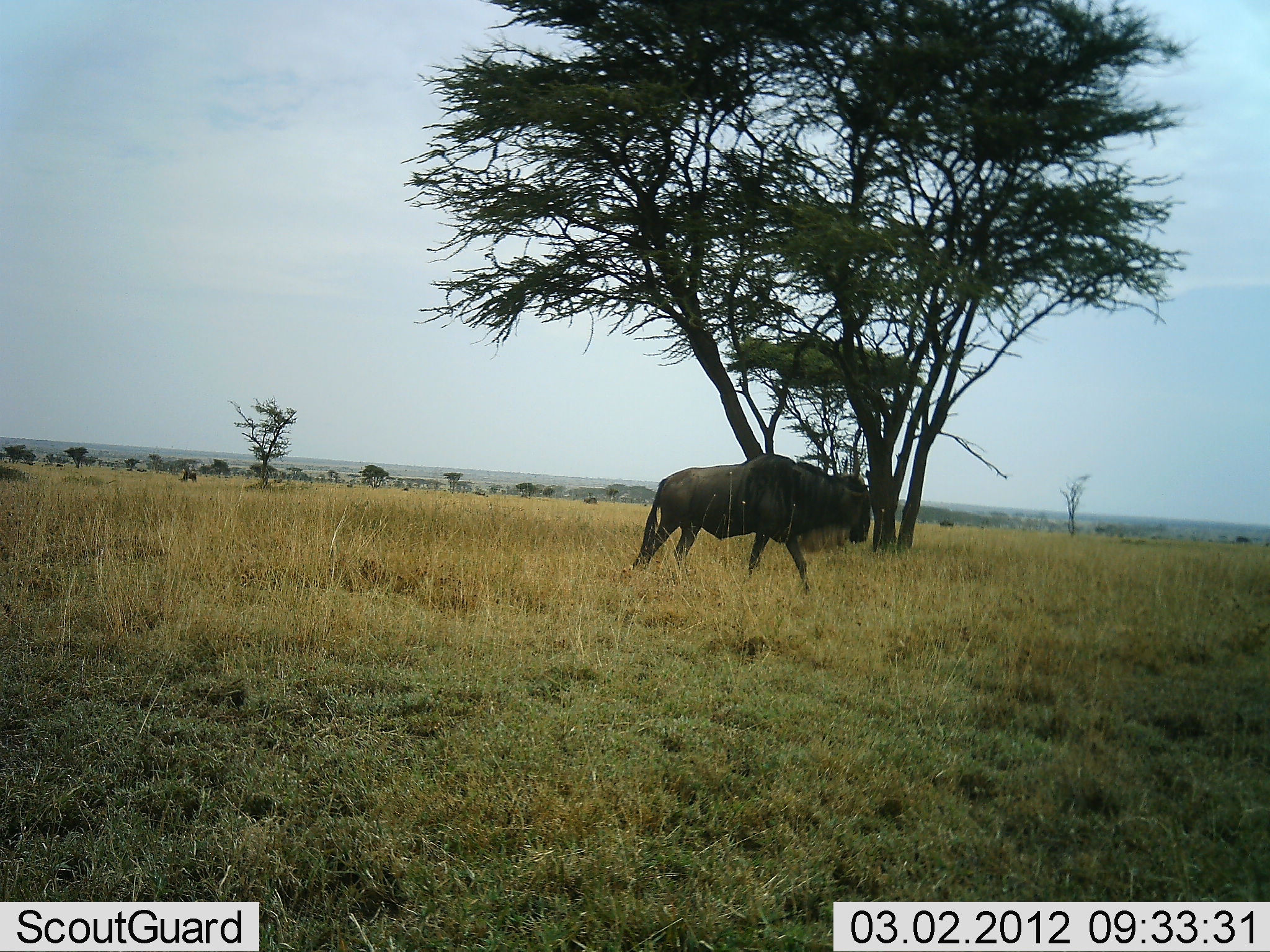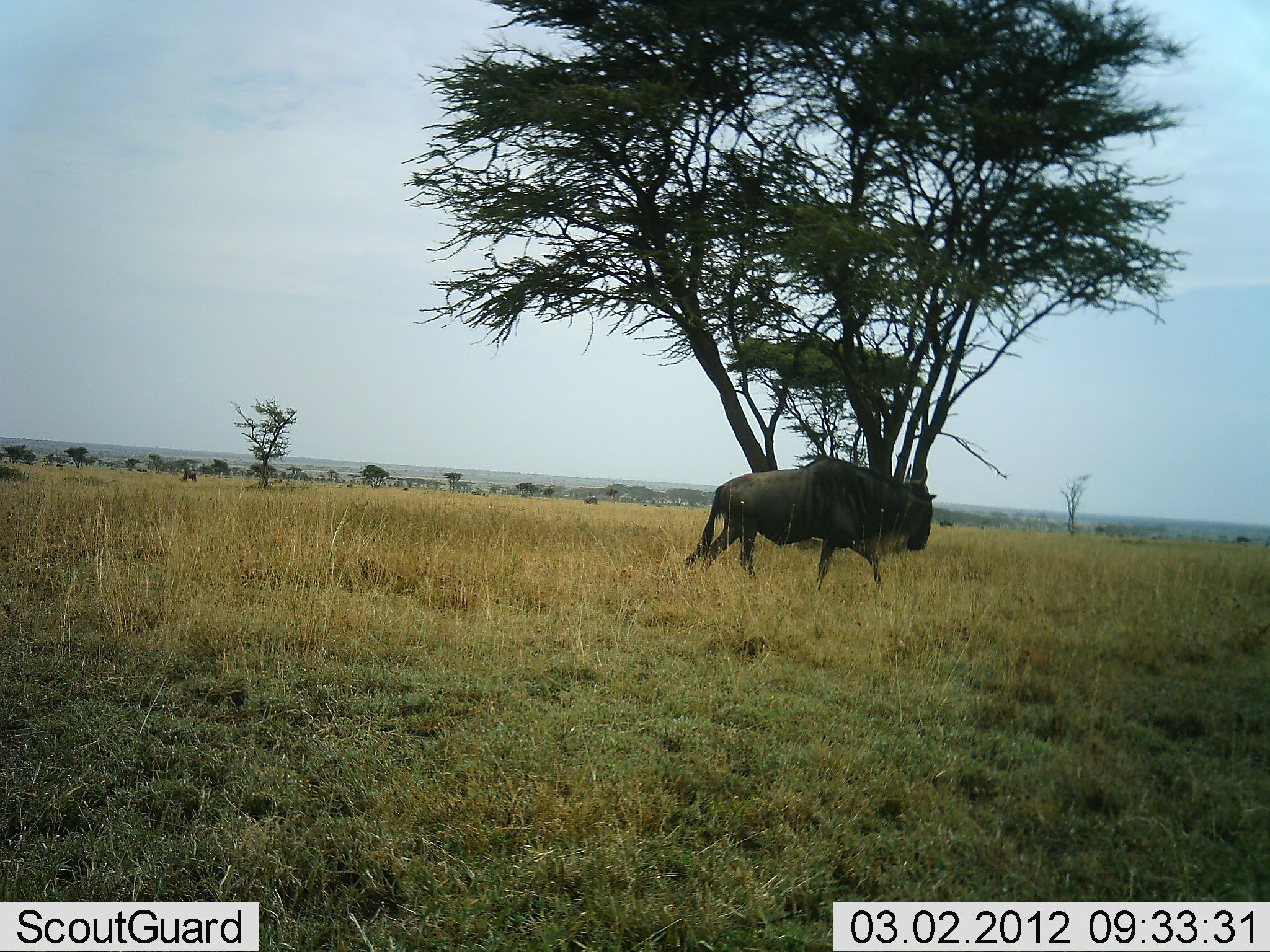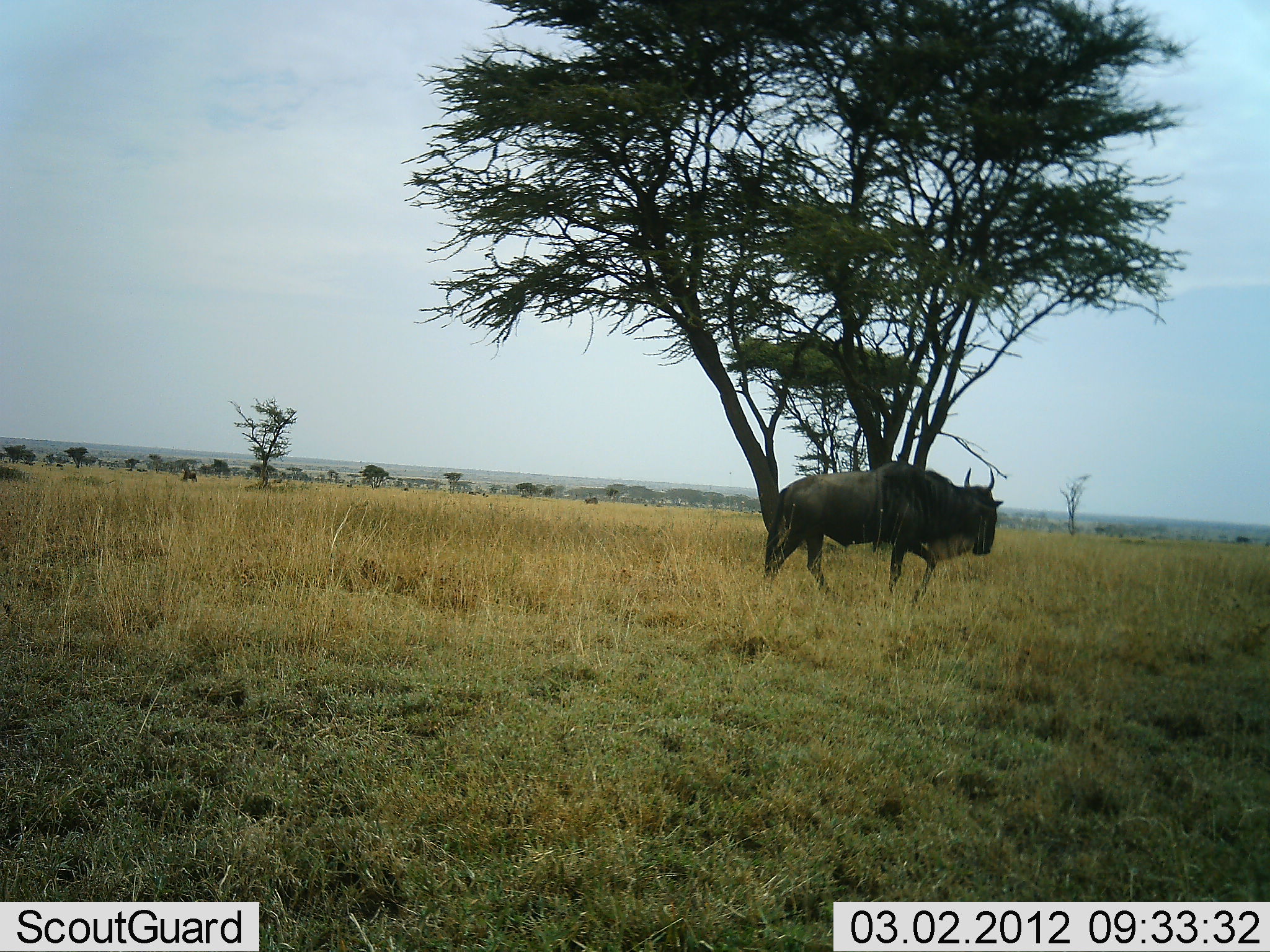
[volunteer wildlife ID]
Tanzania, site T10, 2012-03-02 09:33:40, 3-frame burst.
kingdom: Animalia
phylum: Chordata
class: Mammalia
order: Artiodactyla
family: Bovidae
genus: Connochaetes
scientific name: Connochaetes taurinus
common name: blue wildebeest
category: wildebeest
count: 1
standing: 0%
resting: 0%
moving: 100%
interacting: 0%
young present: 0%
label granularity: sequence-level